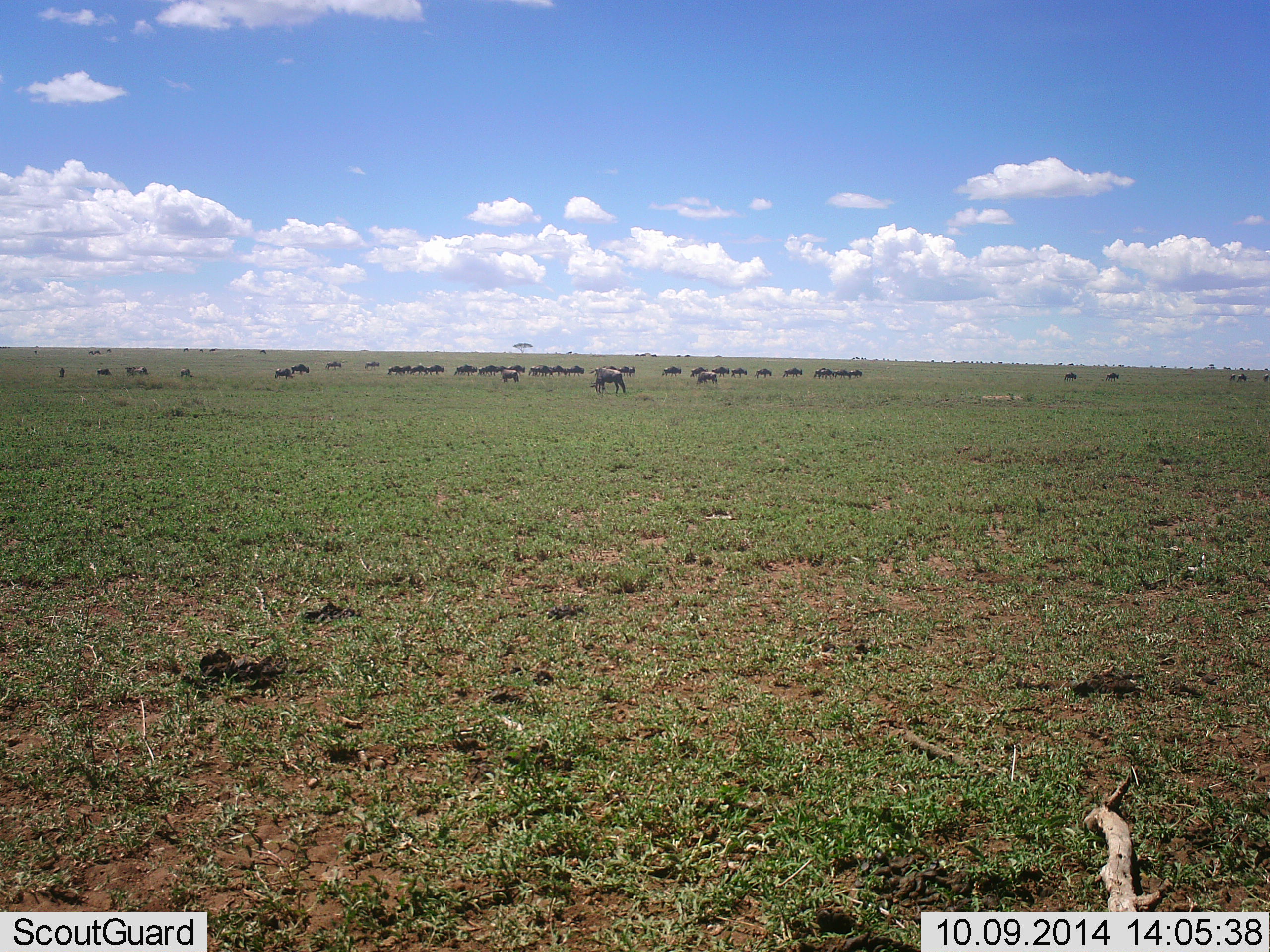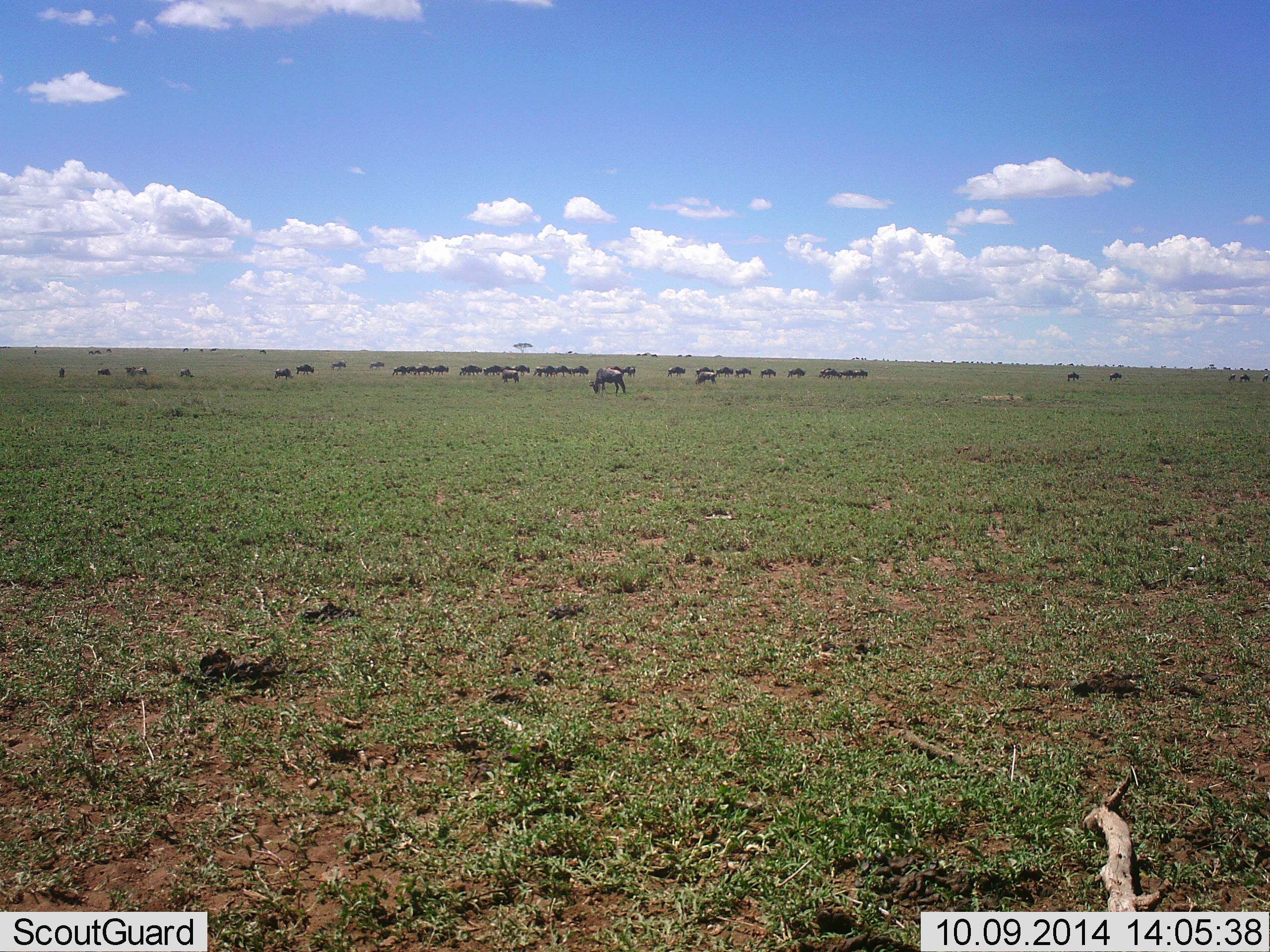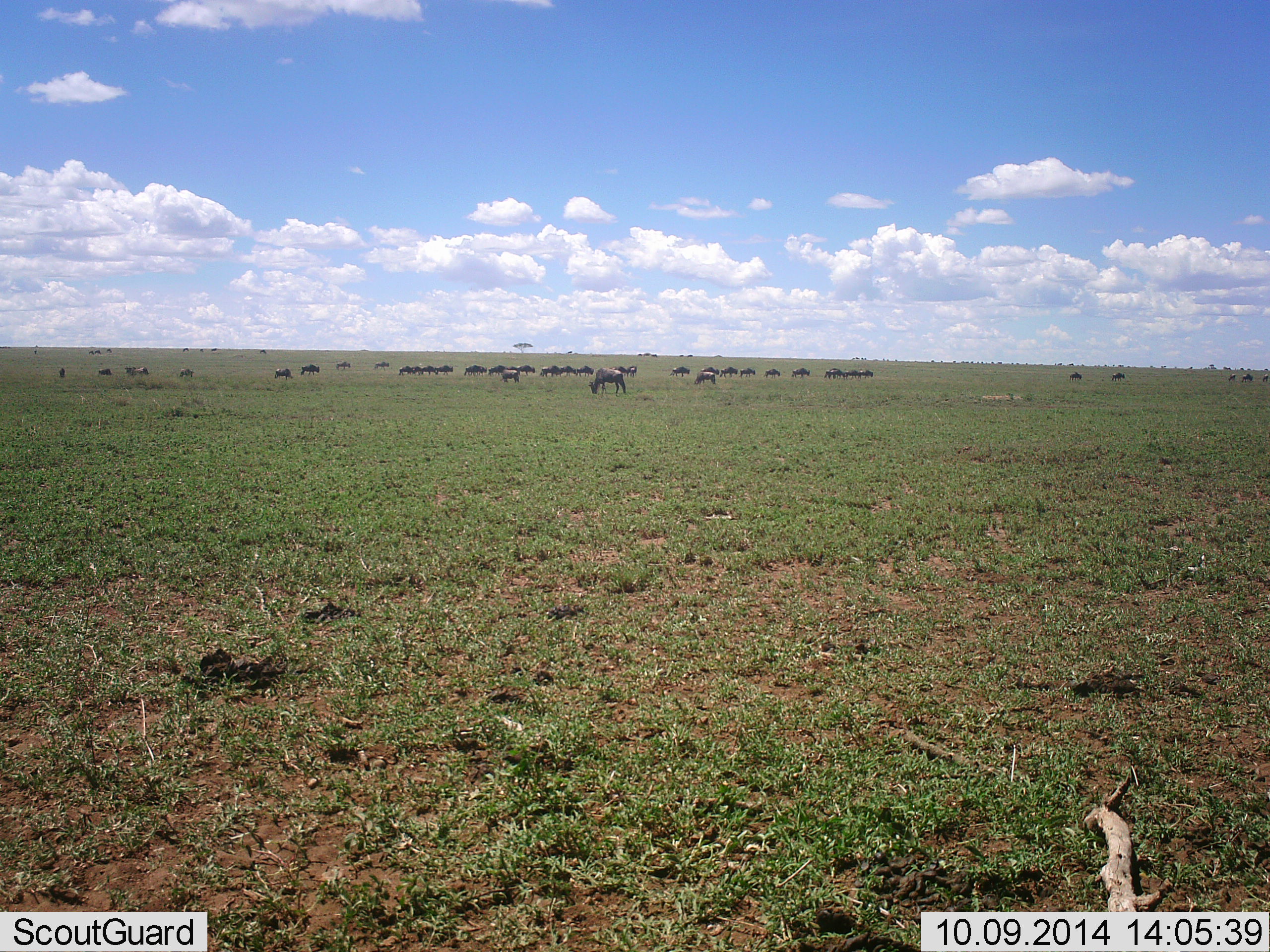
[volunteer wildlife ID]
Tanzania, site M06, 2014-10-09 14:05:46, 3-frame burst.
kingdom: Animalia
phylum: Chordata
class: Mammalia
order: Artiodactyla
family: Bovidae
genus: Connochaetes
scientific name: Connochaetes taurinus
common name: blue wildebeest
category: wildebeest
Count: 11-50.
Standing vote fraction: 0%.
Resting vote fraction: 0%.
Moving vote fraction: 70%.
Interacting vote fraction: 0%.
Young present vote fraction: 0%.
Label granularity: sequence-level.